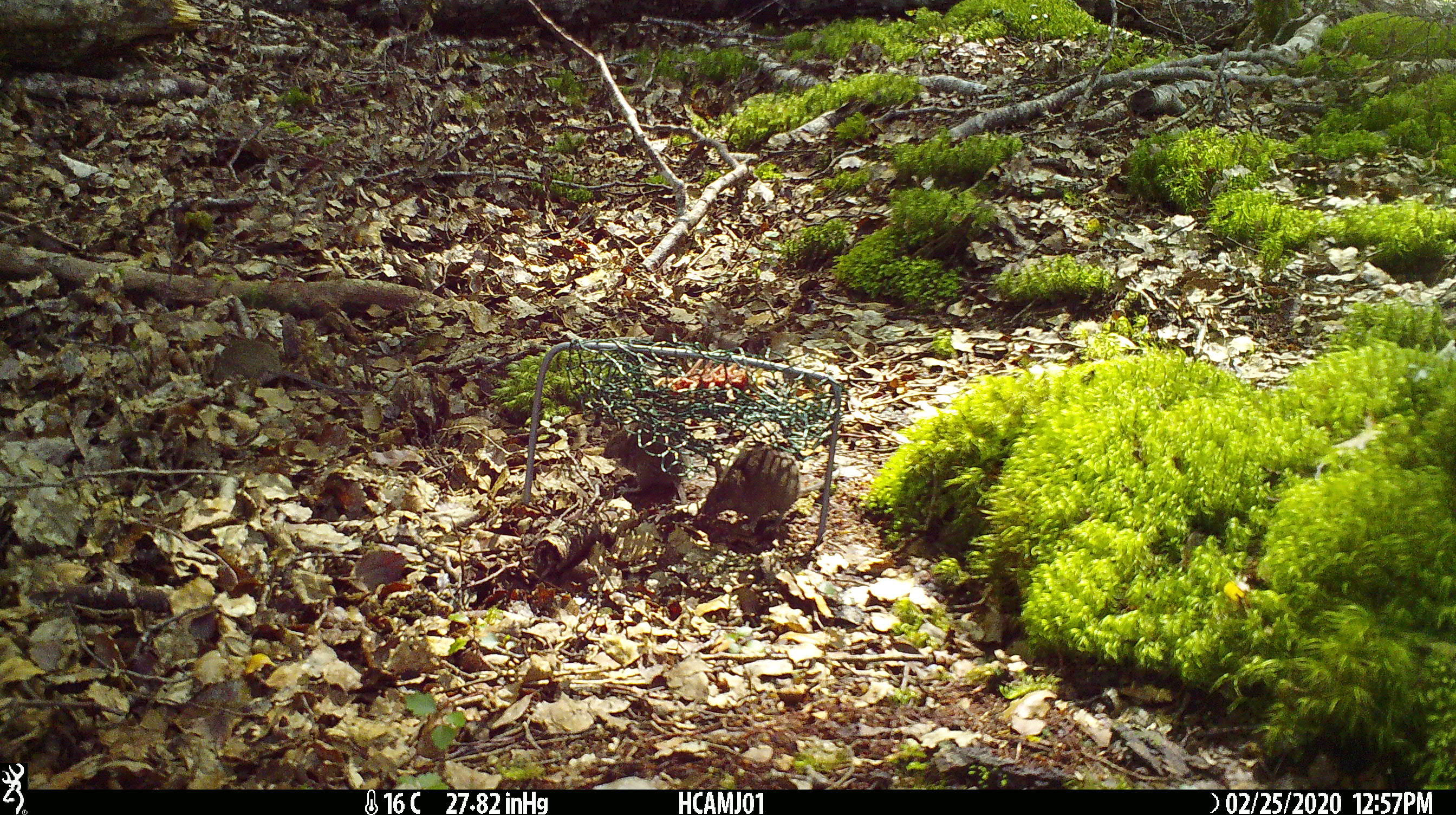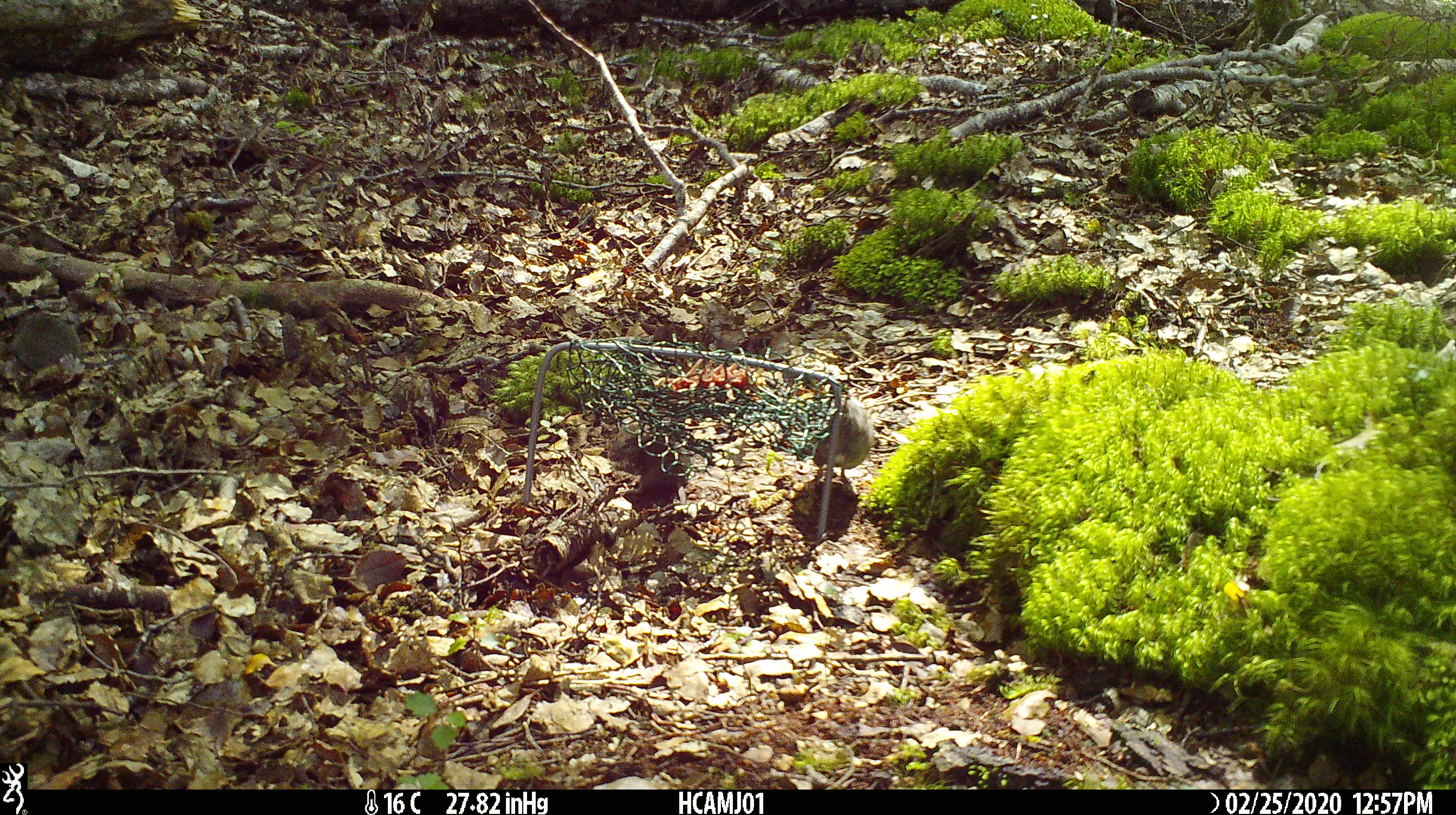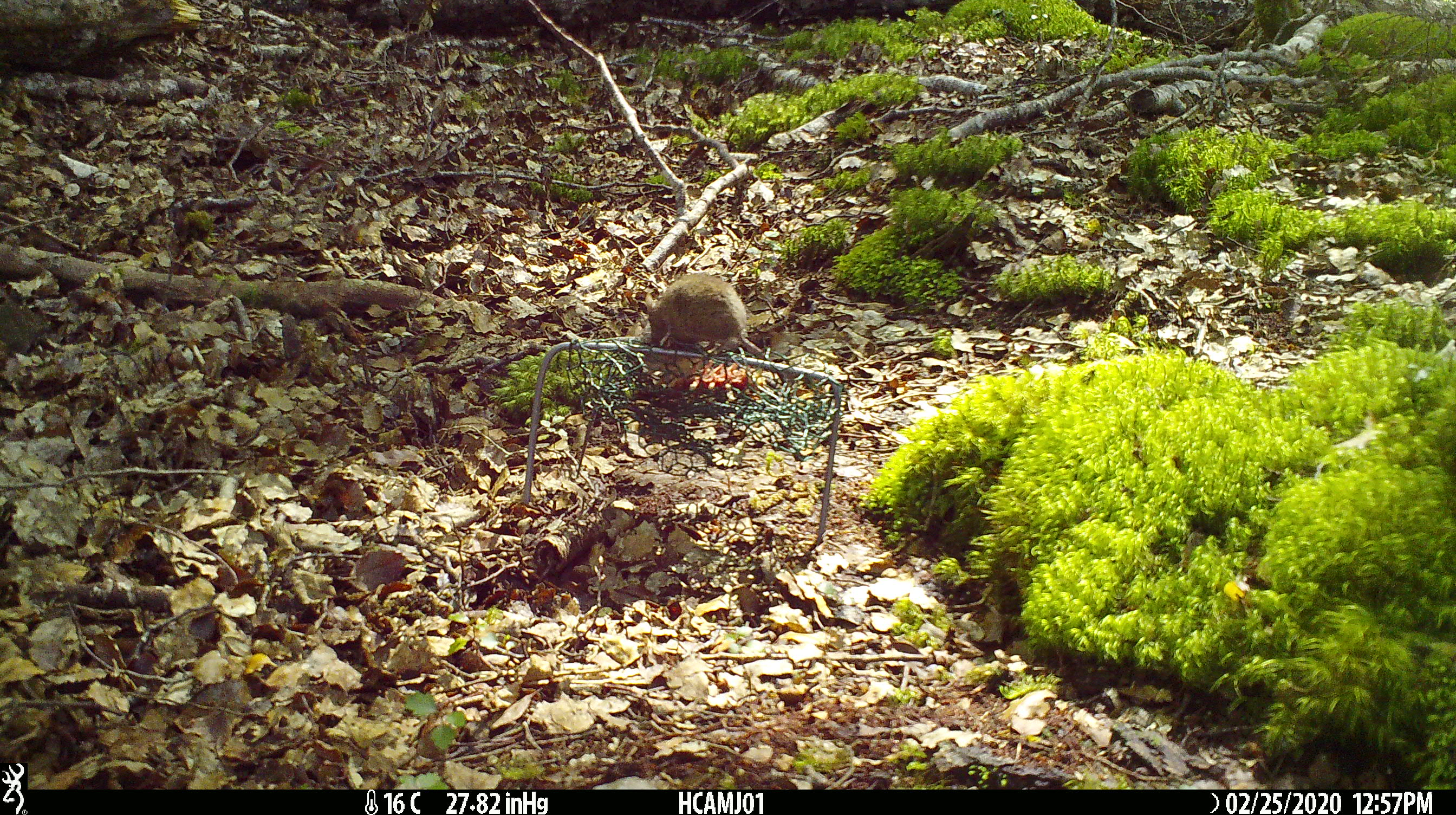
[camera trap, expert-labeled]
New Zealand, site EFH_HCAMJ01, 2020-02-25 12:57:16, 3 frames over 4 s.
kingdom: Animalia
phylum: Chordata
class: Mammalia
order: Rodentia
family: Muridae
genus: Mus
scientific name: Mus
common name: mouse